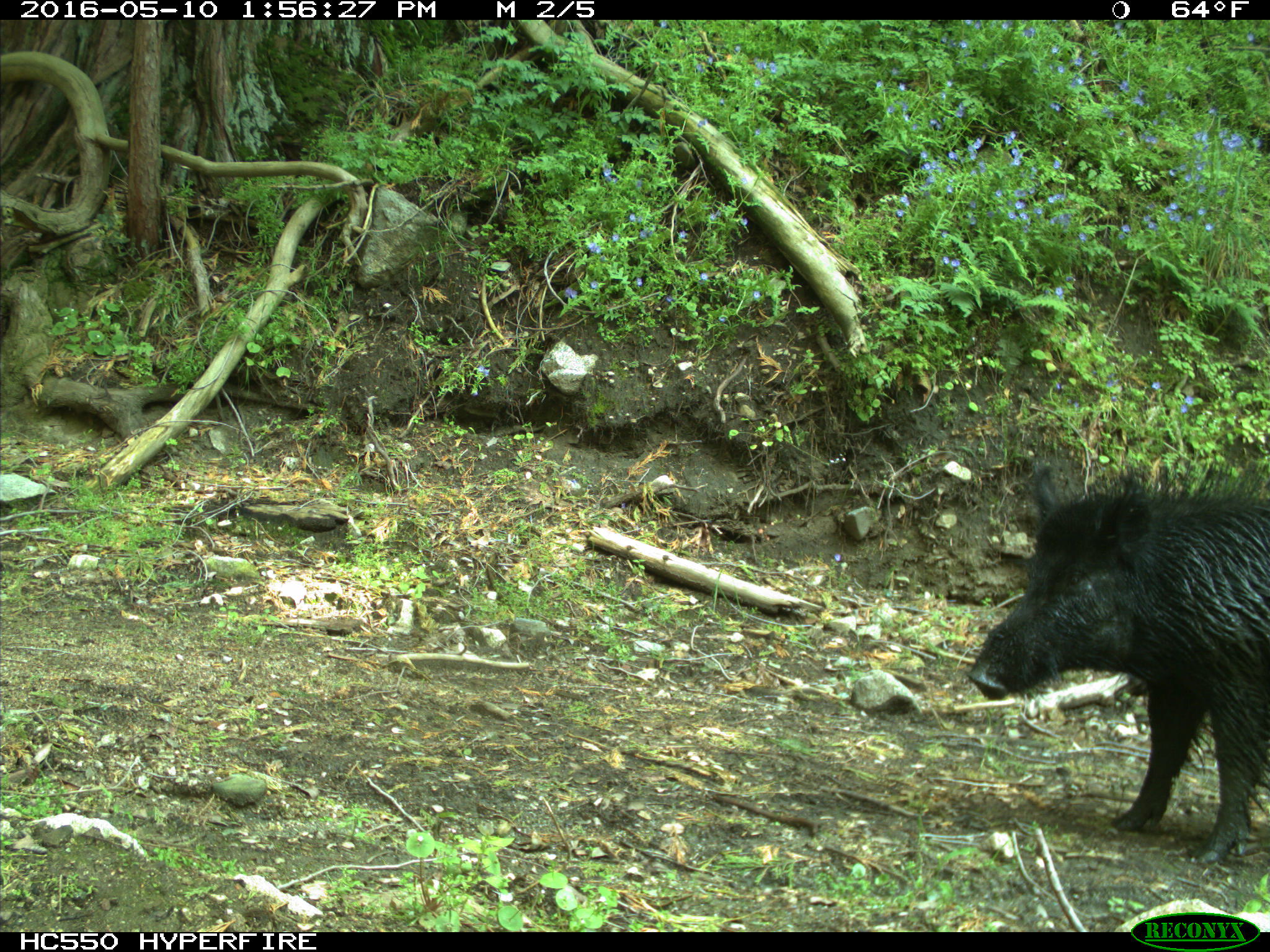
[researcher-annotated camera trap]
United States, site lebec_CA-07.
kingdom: Animalia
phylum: Chordata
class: Mammalia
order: Artiodactyla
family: Suidae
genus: Sus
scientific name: Sus scrofa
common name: wild boar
Sus scrofa (wild boar).